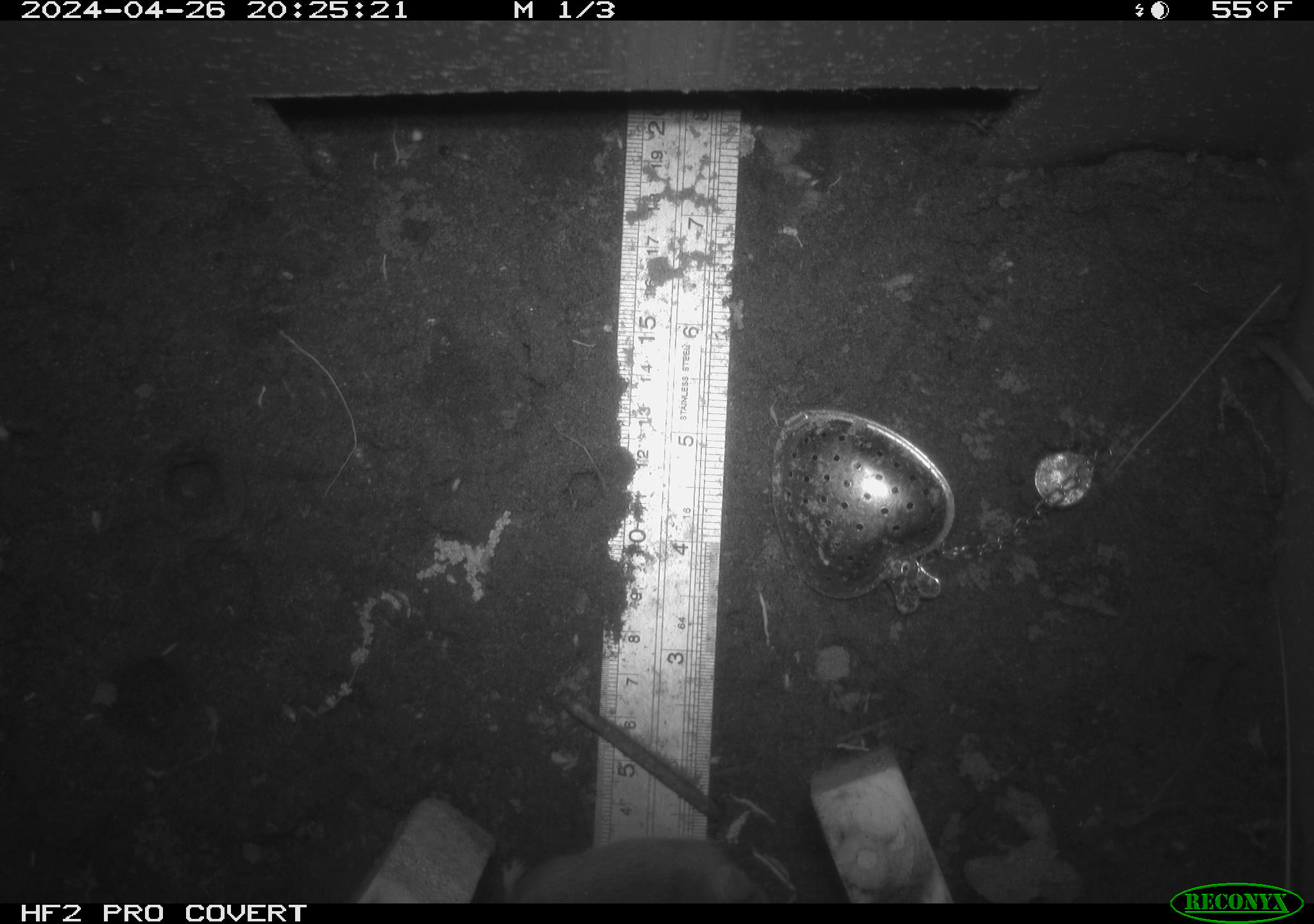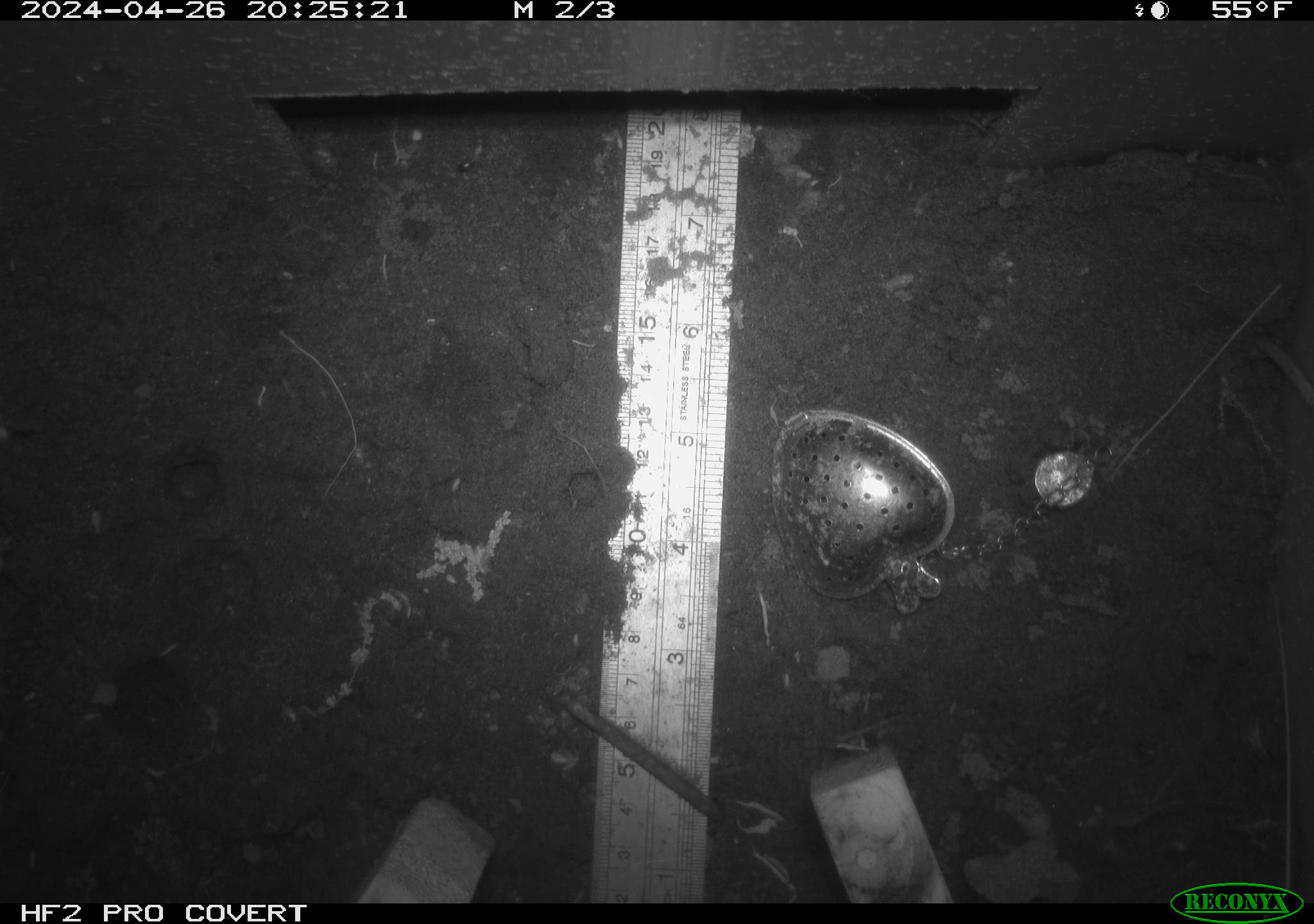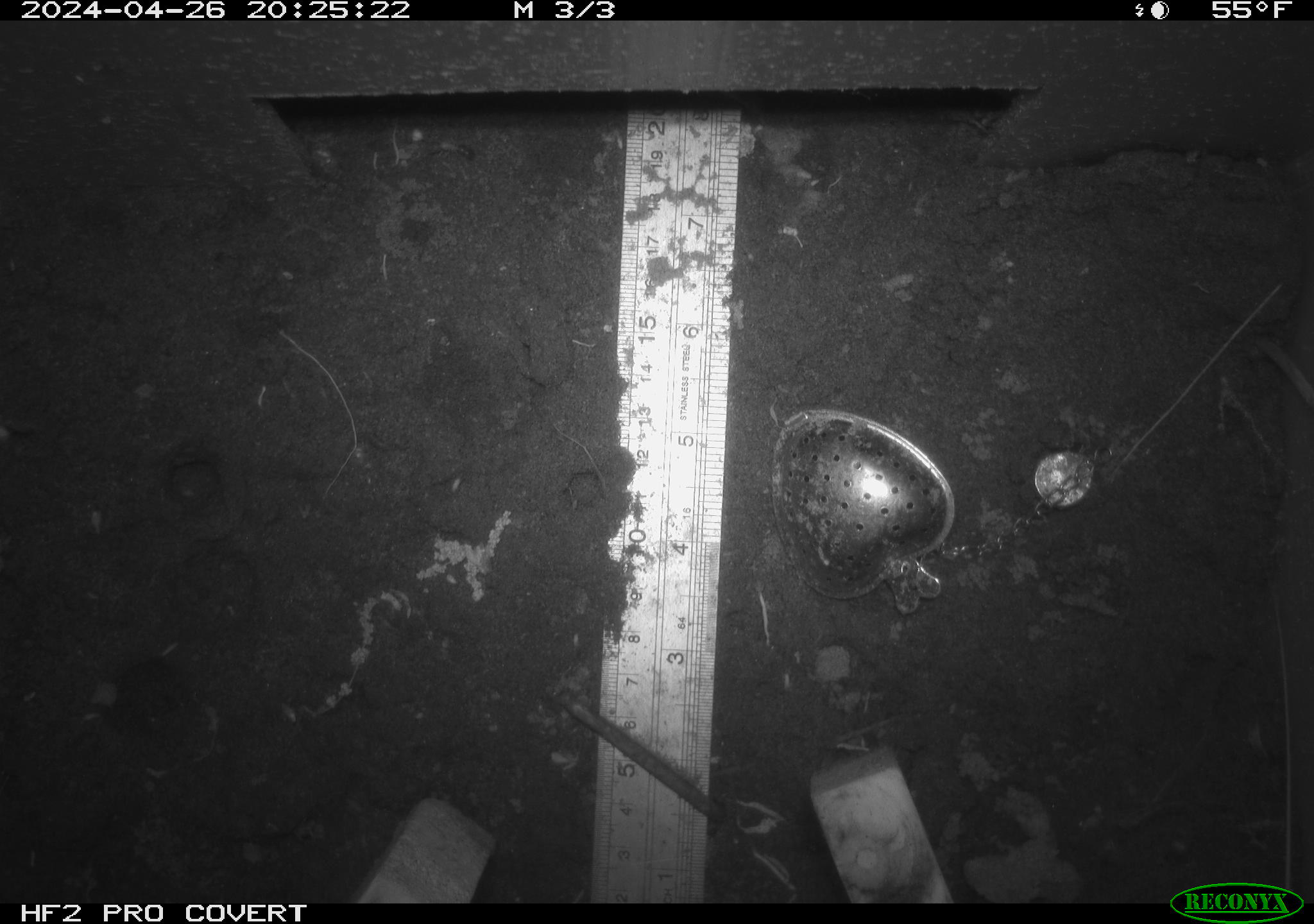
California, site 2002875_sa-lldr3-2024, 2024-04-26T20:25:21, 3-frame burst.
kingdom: Animalia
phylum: Chordata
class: Mammalia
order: Rodentia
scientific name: Rodentia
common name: rodent